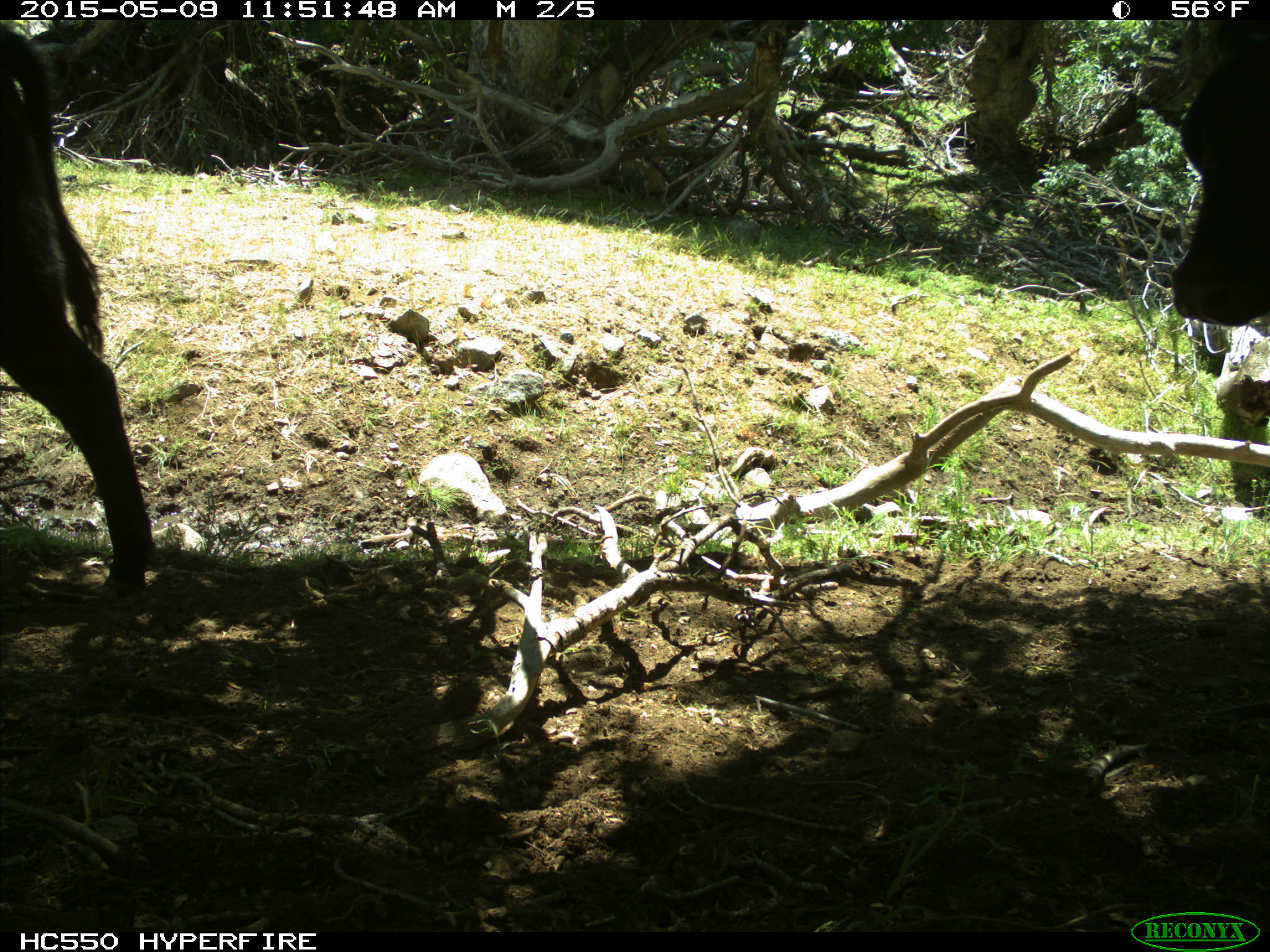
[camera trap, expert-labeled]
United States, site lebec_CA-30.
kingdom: Animalia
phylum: Chordata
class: Mammalia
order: Artiodactyla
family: Bovidae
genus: Bos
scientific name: Bos taurus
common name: domestic cow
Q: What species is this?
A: Bos taurus (domestic cow).